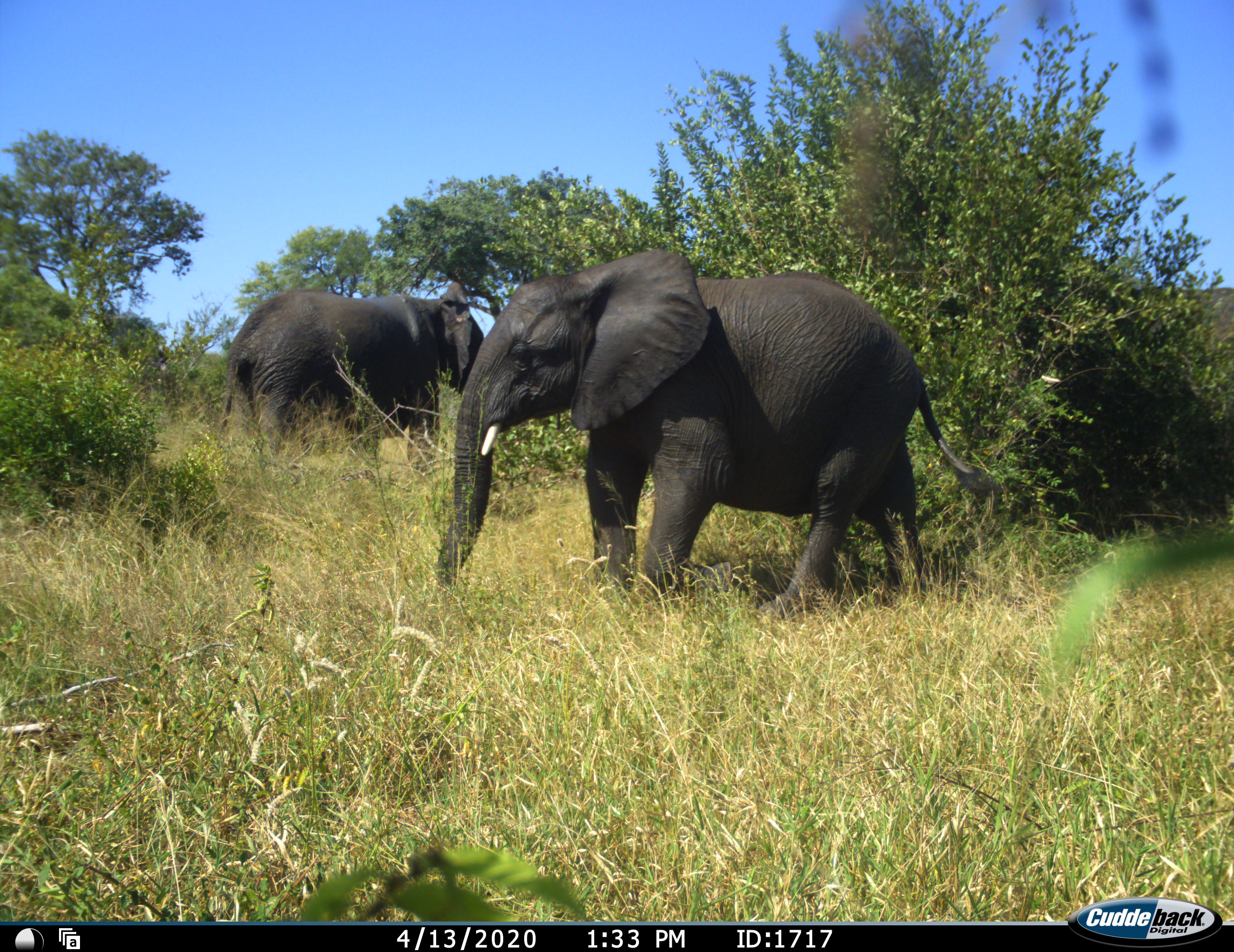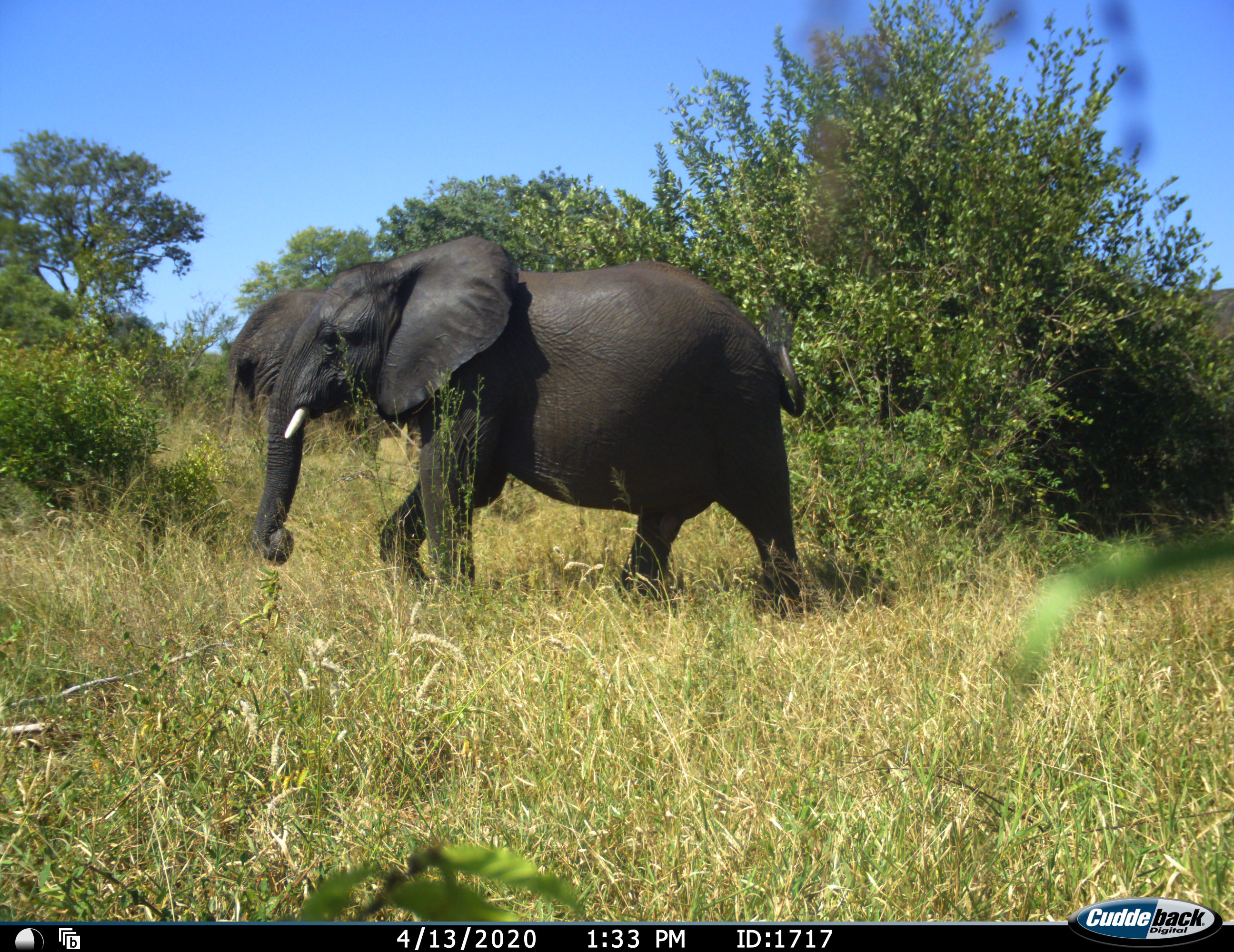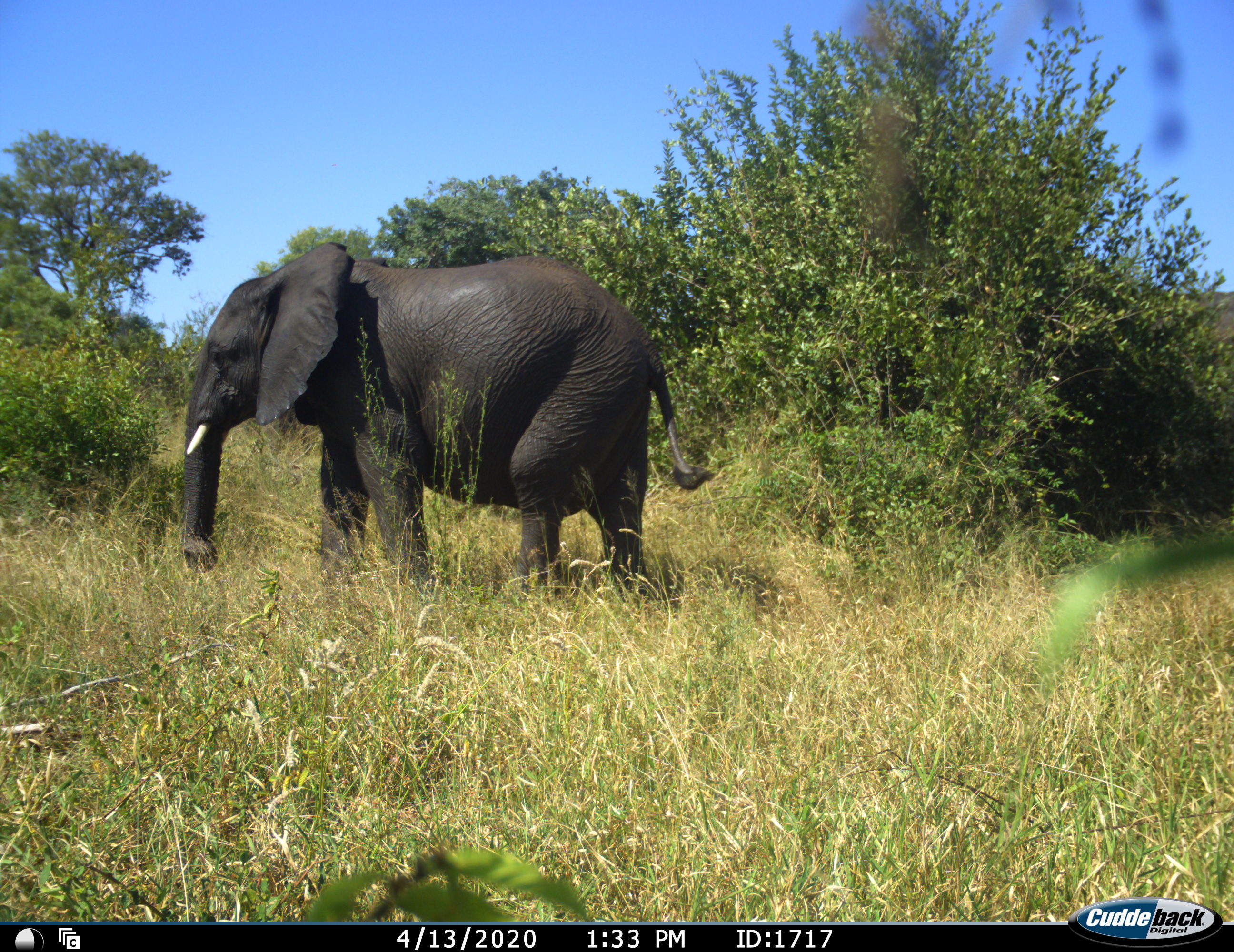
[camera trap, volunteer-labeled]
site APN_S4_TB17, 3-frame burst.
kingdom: Animalia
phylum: Chordata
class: Mammalia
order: Proboscidea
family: Elephantidae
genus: Loxodonta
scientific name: Loxodonta africana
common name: african bush elephant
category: elephant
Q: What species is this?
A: Elephant (african bush elephant) (Loxodonta africana).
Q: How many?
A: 2.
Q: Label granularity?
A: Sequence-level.